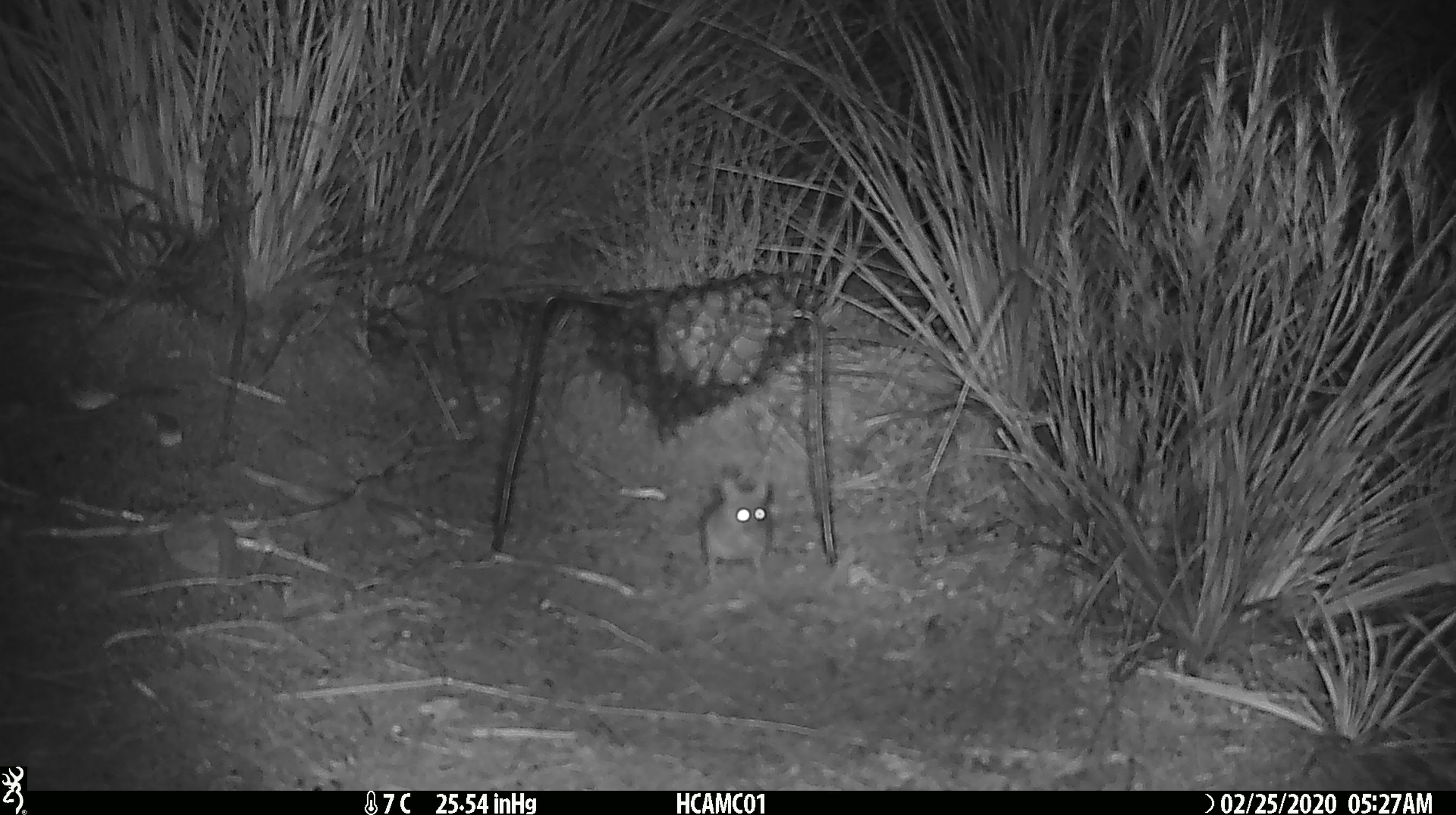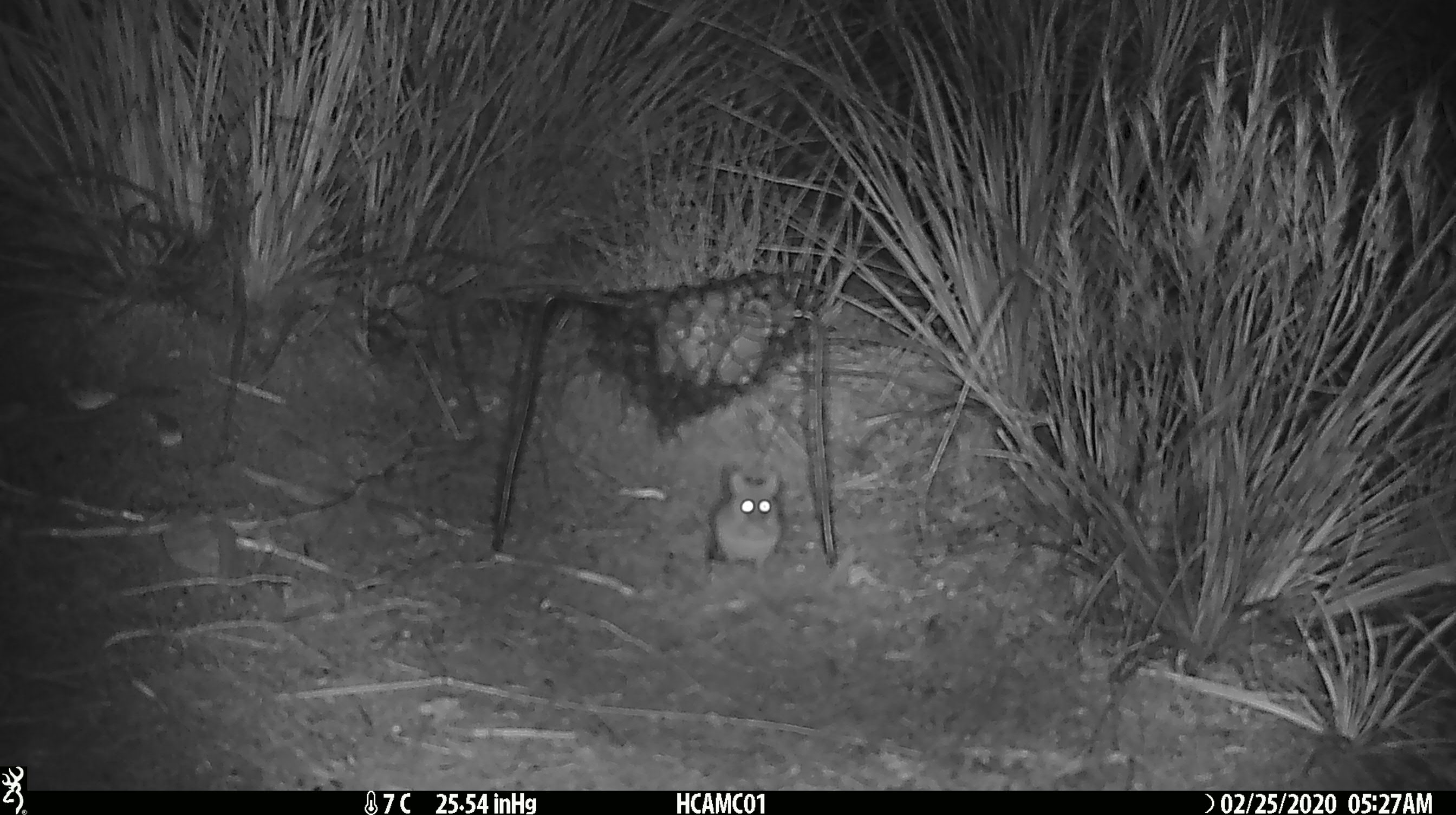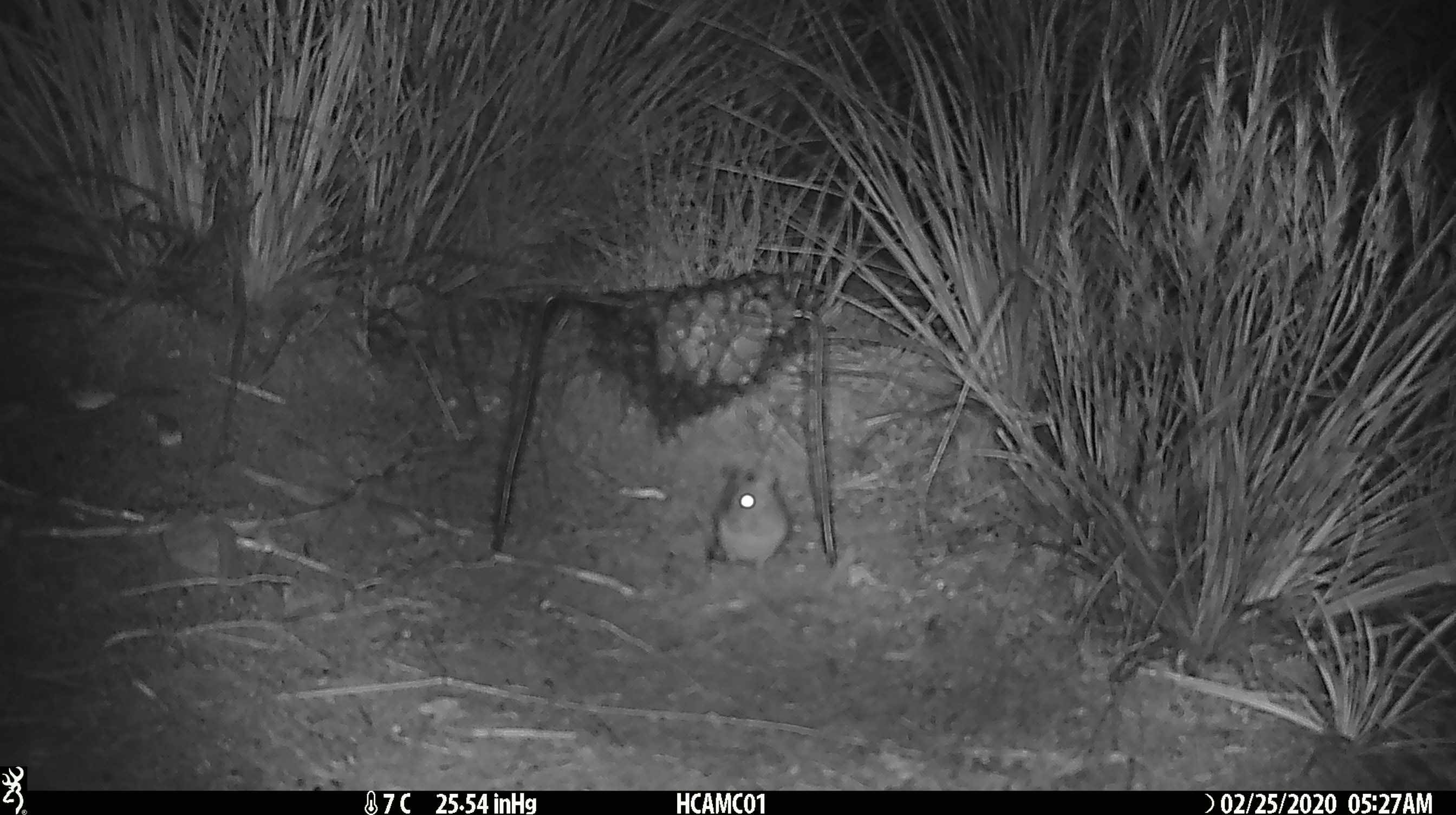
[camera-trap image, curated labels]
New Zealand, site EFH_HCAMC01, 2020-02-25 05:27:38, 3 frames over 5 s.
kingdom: Animalia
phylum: Chordata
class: Mammalia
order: Rodentia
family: Muridae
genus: Mus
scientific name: Mus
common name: mouse